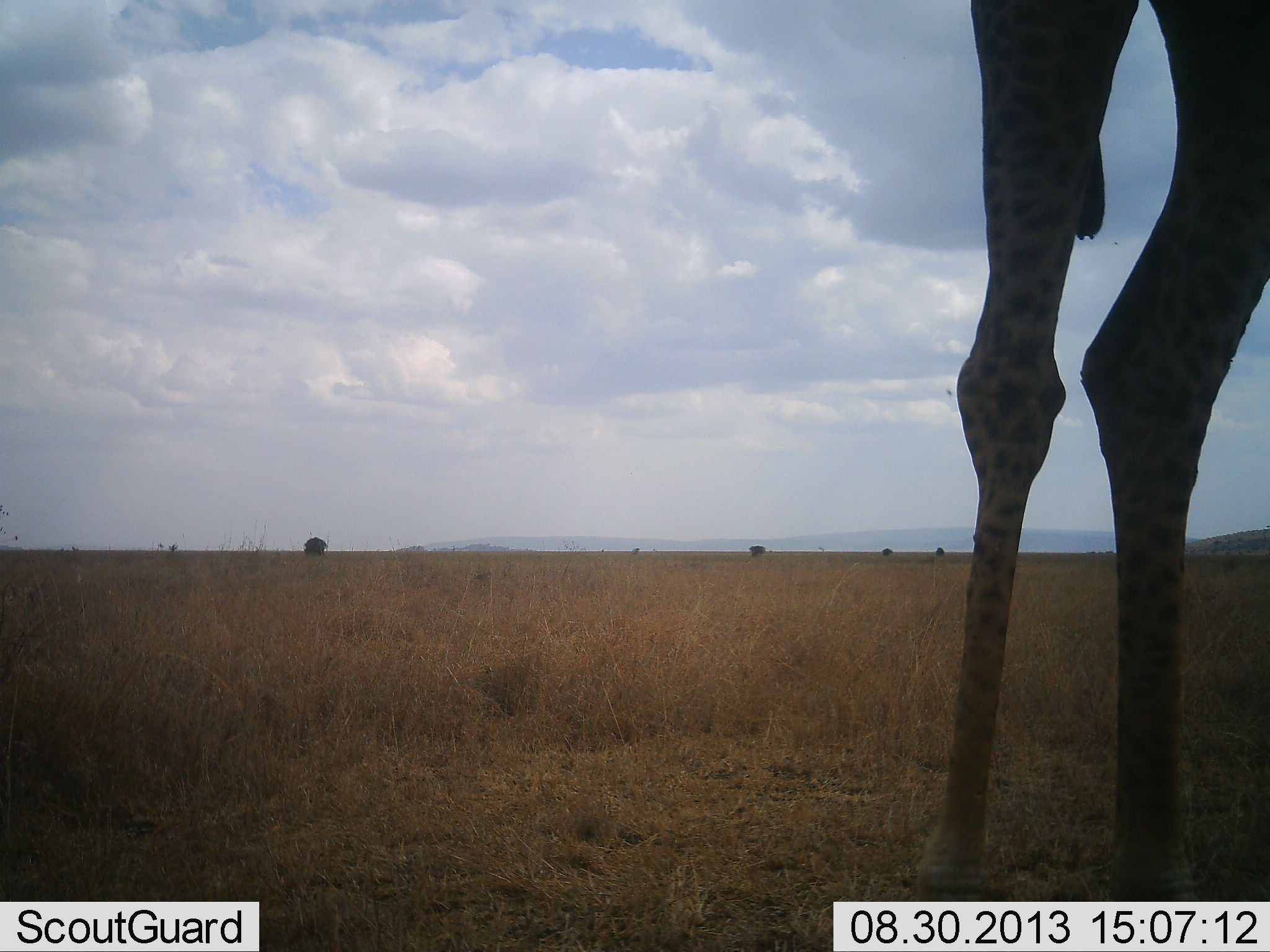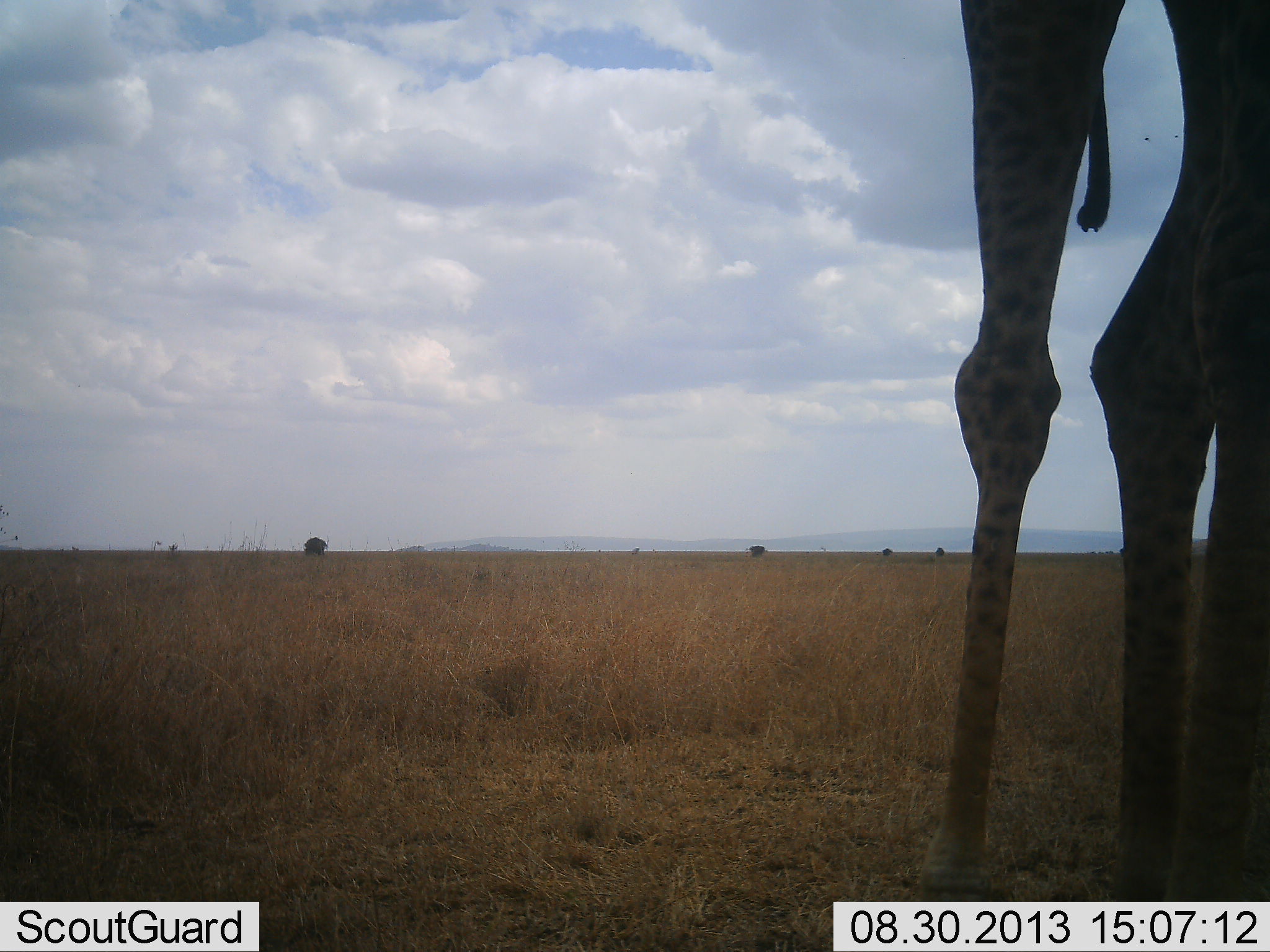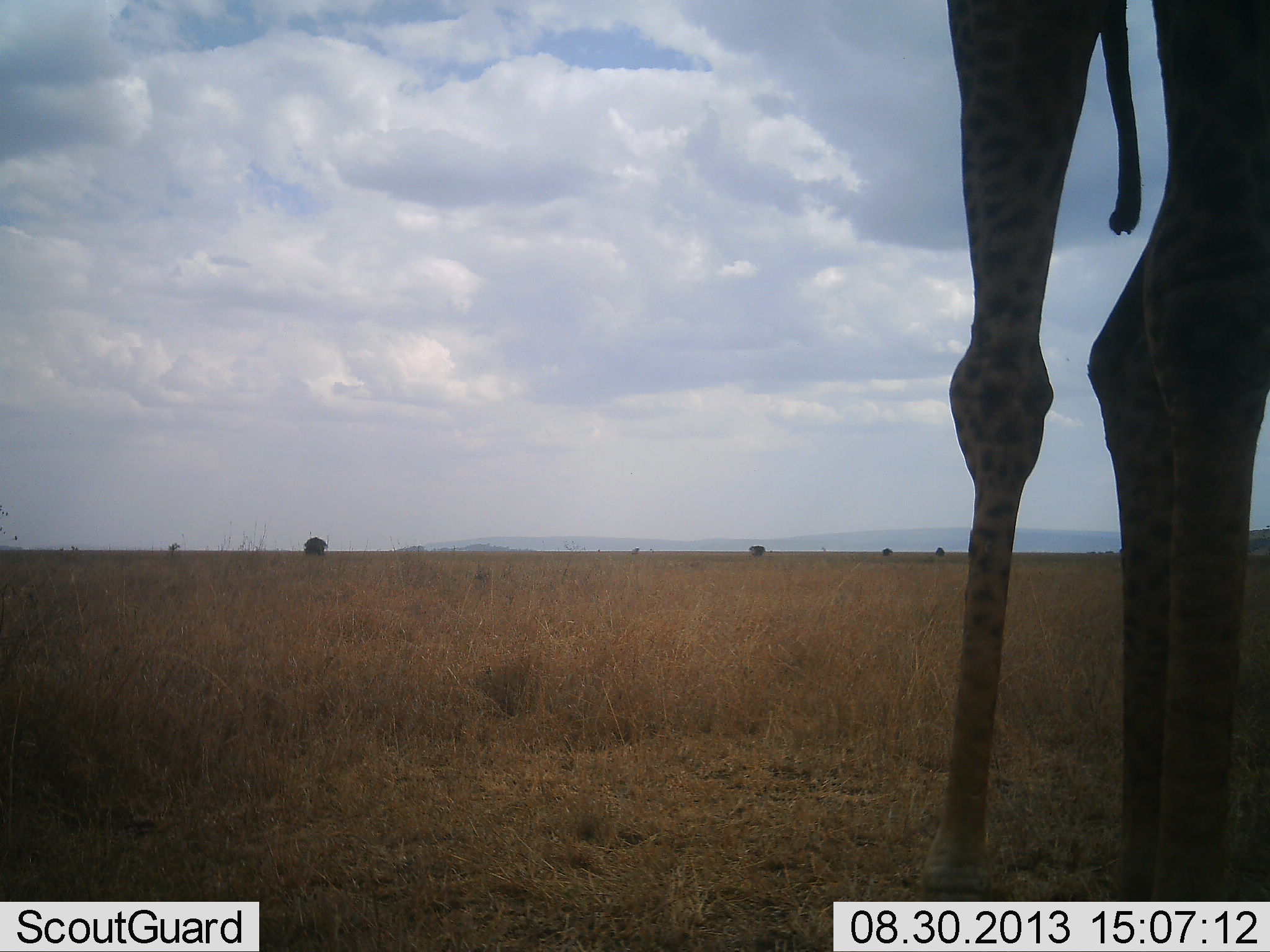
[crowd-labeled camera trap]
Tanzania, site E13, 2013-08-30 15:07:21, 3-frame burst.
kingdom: Animalia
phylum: Chordata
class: Mammalia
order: Artiodactyla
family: Giraffidae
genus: Giraffa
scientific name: Giraffa camelopardalis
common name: giraffe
Giraffe (Giraffa camelopardalis), count 1. Behavior (volunteer vote fractions): standing 89%, resting 3%, moving 11%, interacting 0%. Young present (vote fraction): 0%. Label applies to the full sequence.